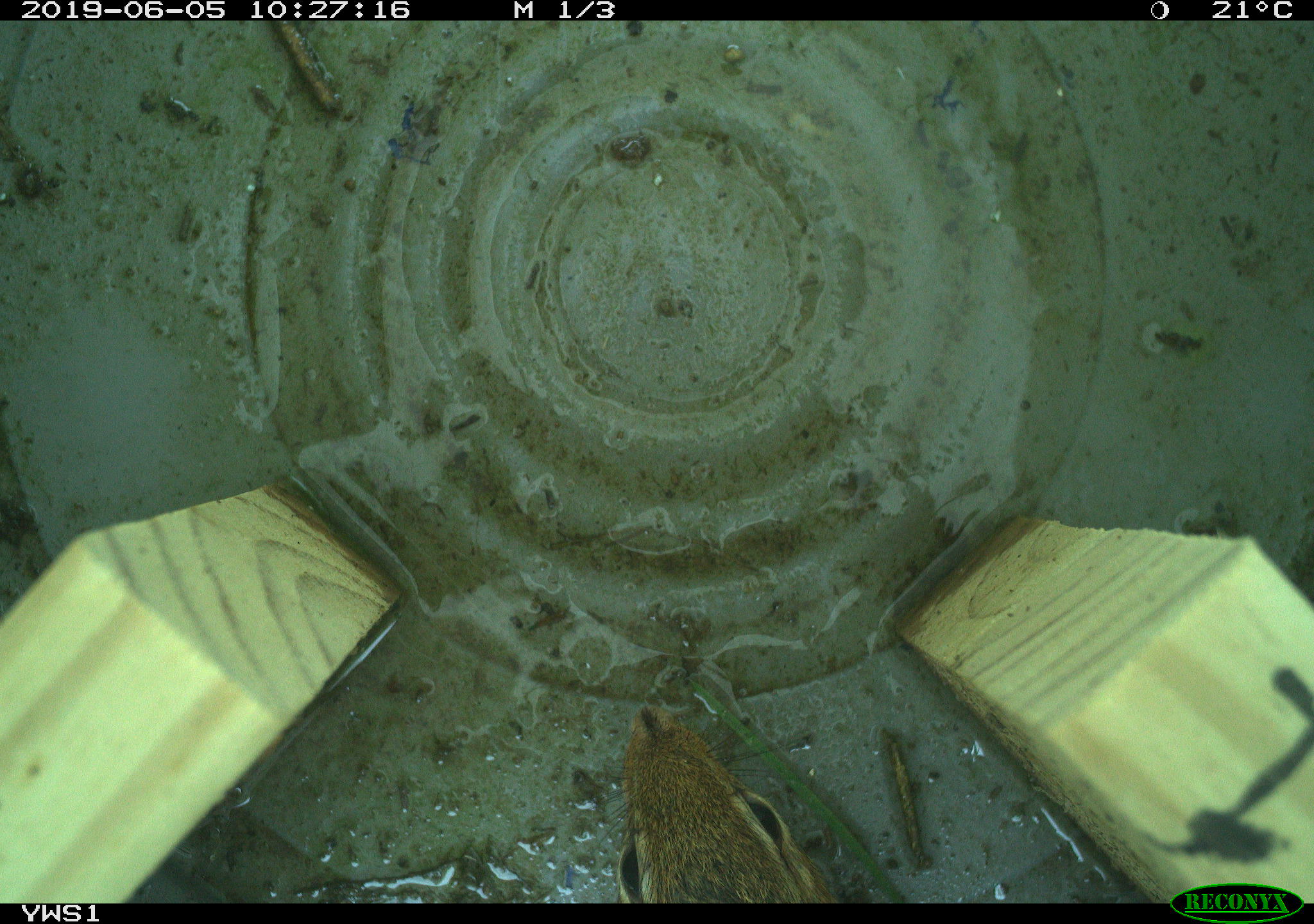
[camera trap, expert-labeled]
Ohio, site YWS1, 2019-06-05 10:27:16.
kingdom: Animalia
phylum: Chordata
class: Mammalia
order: Rodentia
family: Sciuridae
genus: Tamias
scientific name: Tamias striatus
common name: eastern chipmunk